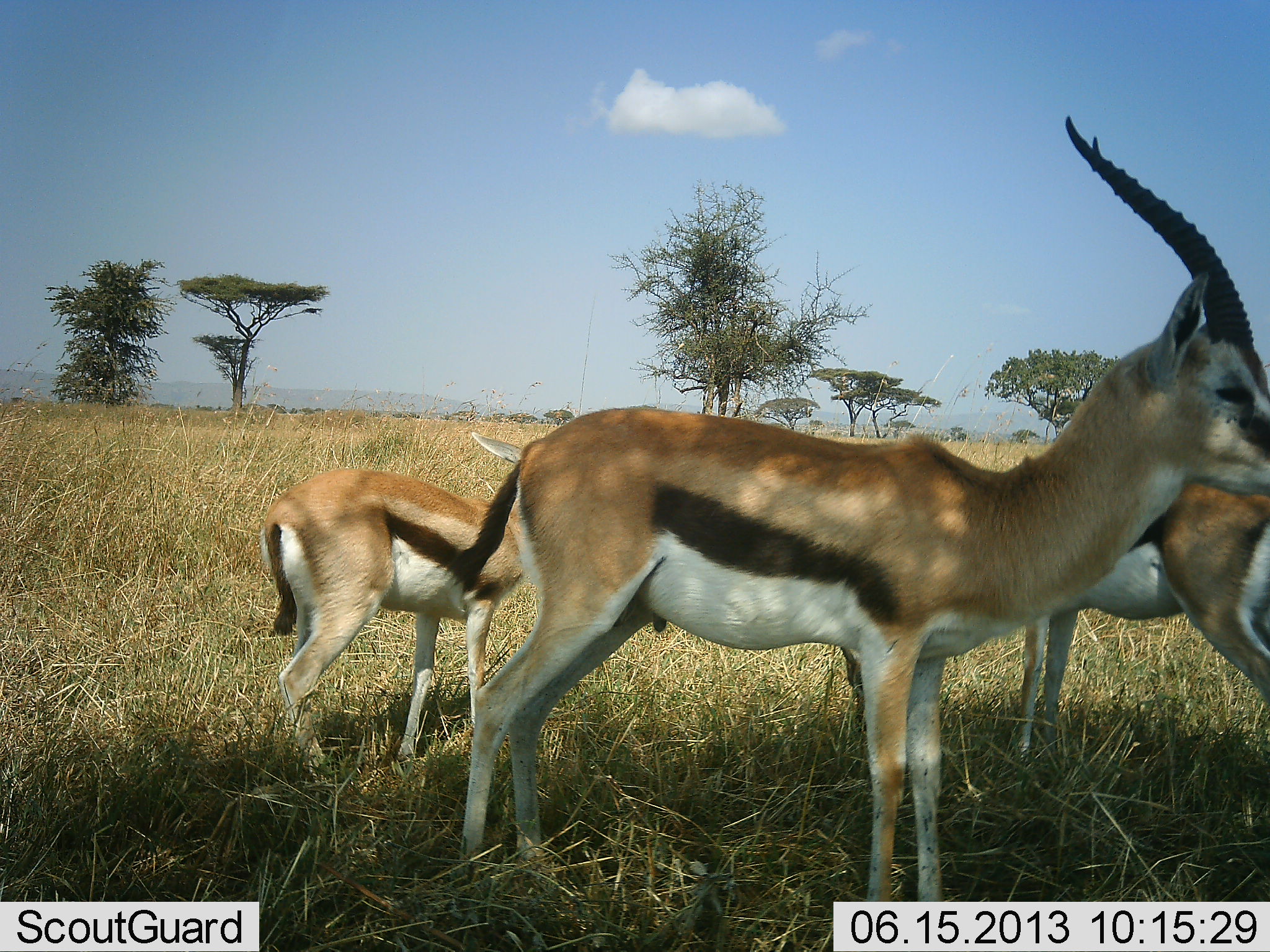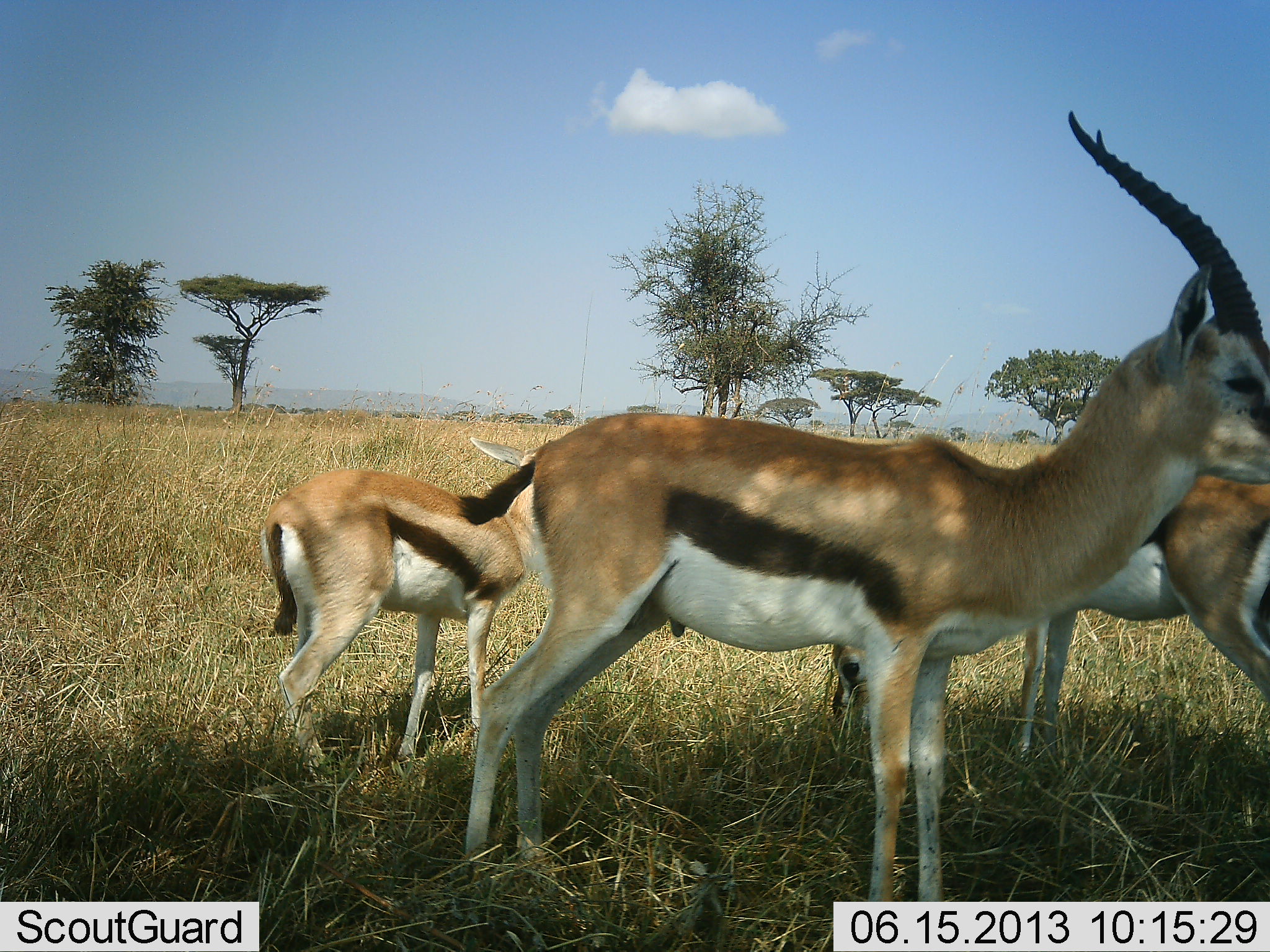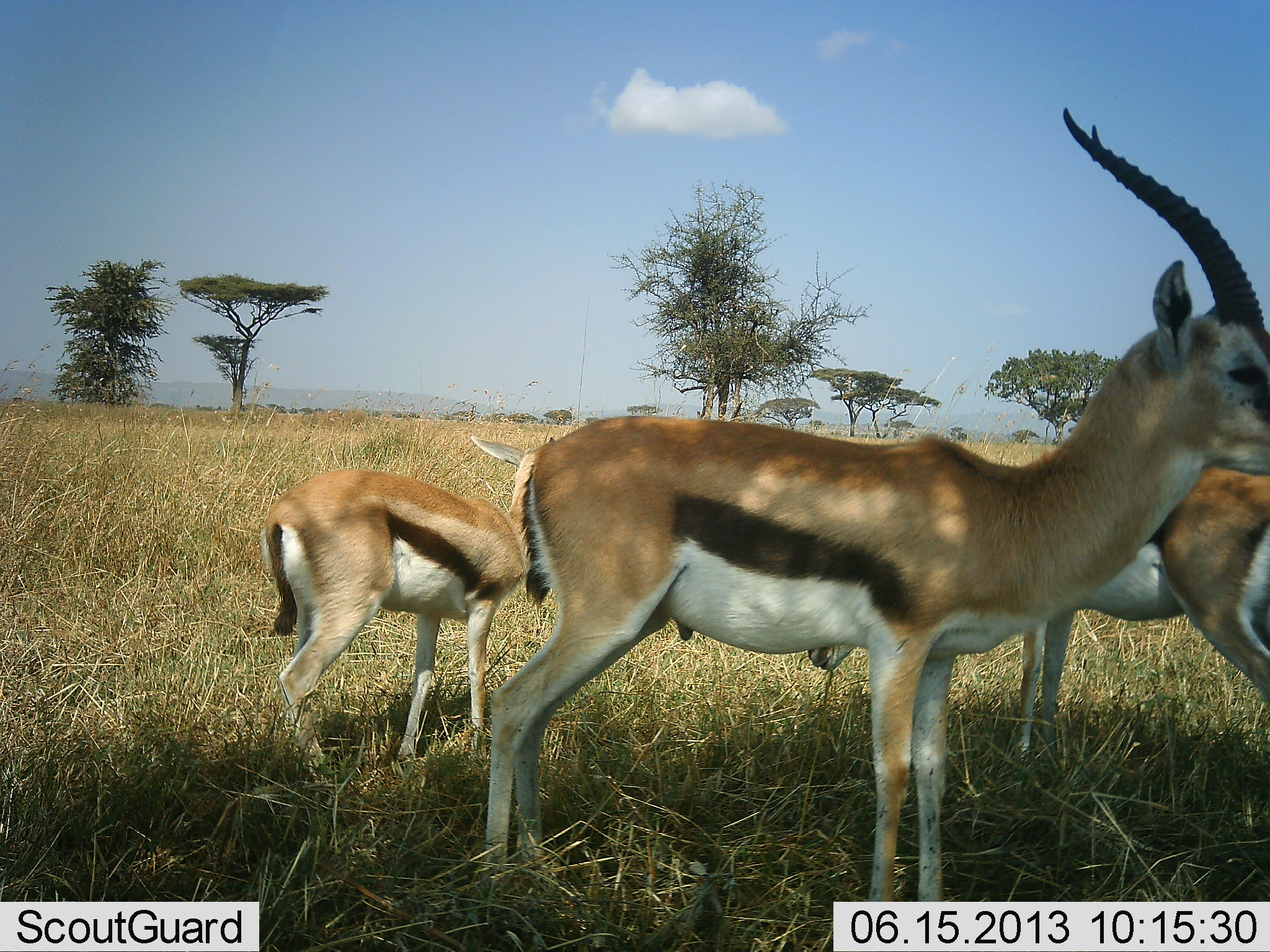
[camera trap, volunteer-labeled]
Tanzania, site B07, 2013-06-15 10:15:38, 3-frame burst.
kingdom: Animalia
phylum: Chordata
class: Mammalia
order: Artiodactyla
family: Bovidae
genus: Eudorcas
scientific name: Eudorcas thomsonii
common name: thomson's gazelle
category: gazellethomsons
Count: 3.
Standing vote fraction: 100%.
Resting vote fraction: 0%.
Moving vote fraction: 0%.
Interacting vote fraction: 0%.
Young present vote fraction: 20%.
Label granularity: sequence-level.